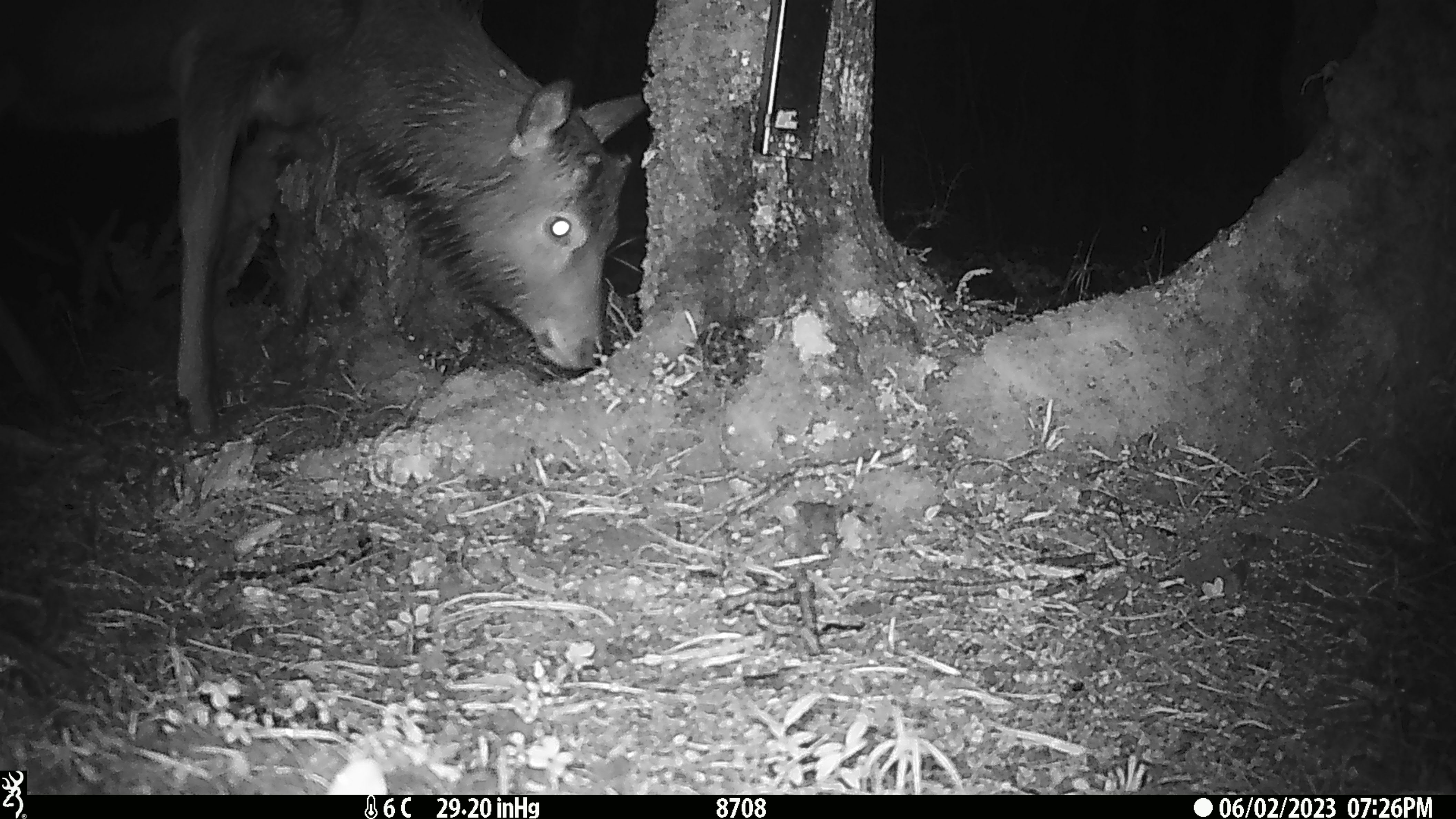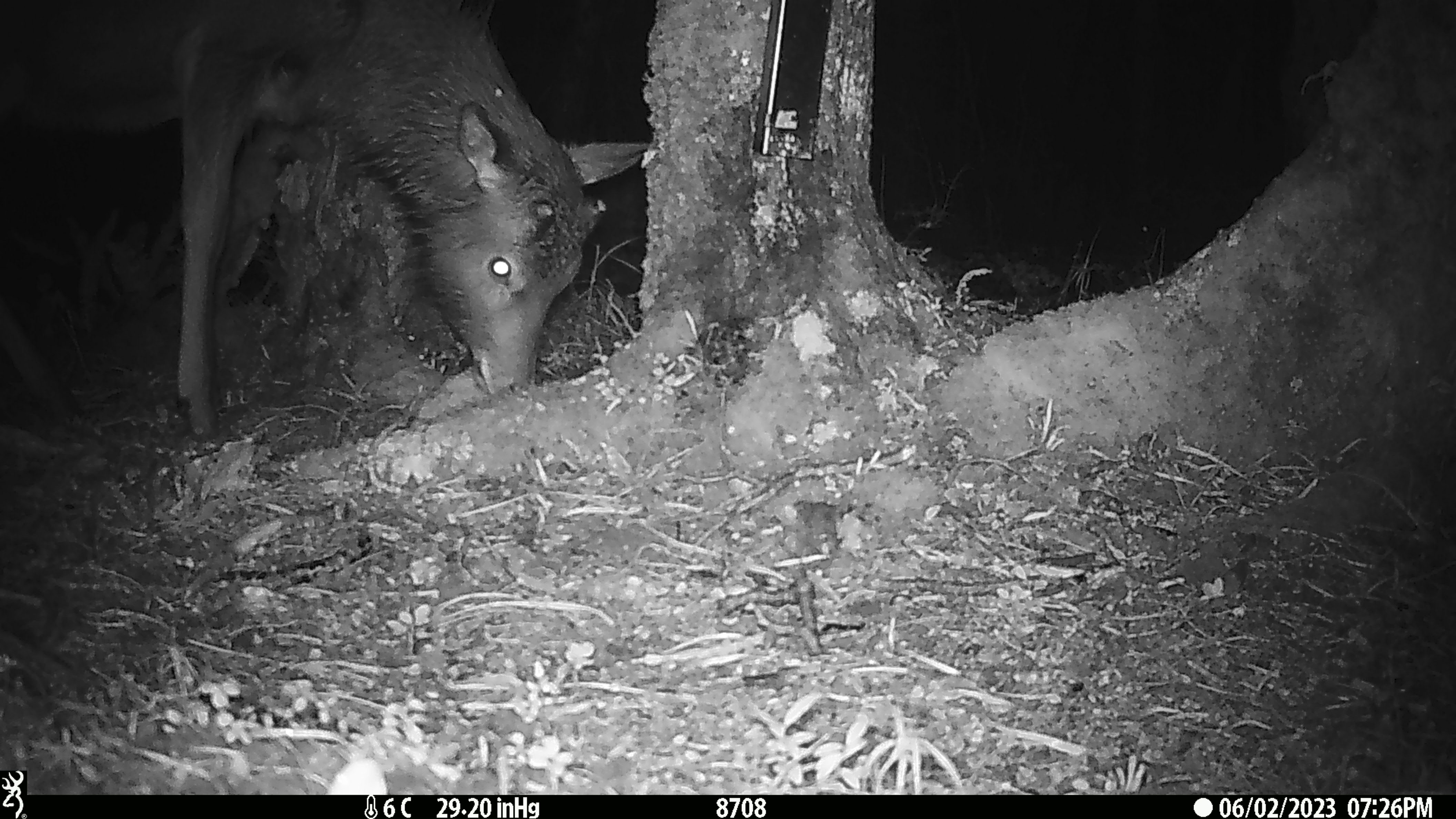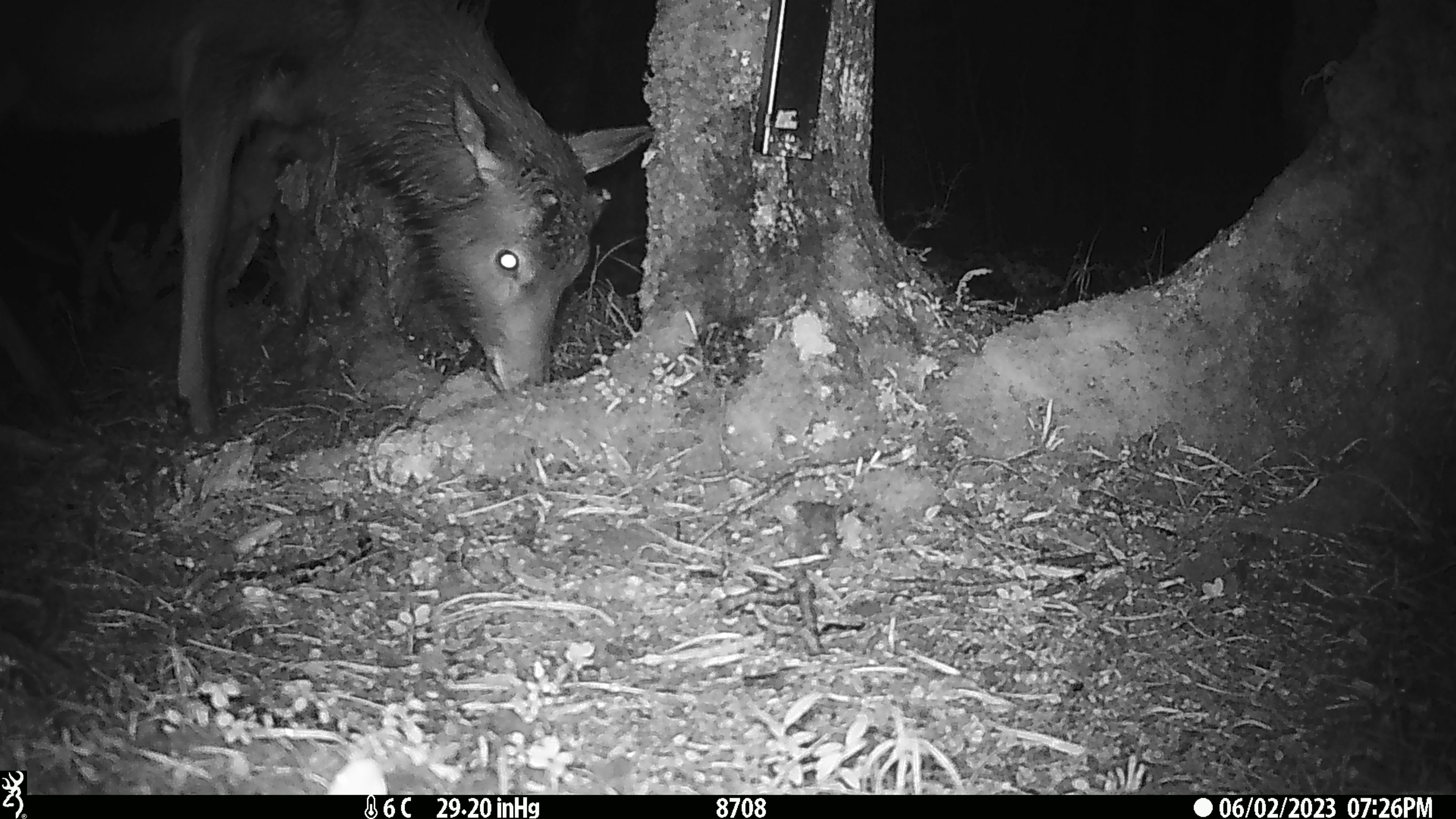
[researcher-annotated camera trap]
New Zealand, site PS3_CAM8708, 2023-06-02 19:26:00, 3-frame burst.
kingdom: Animalia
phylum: Chordata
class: Mammalia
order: Artiodactyla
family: Cervidae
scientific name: Cervidae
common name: deer